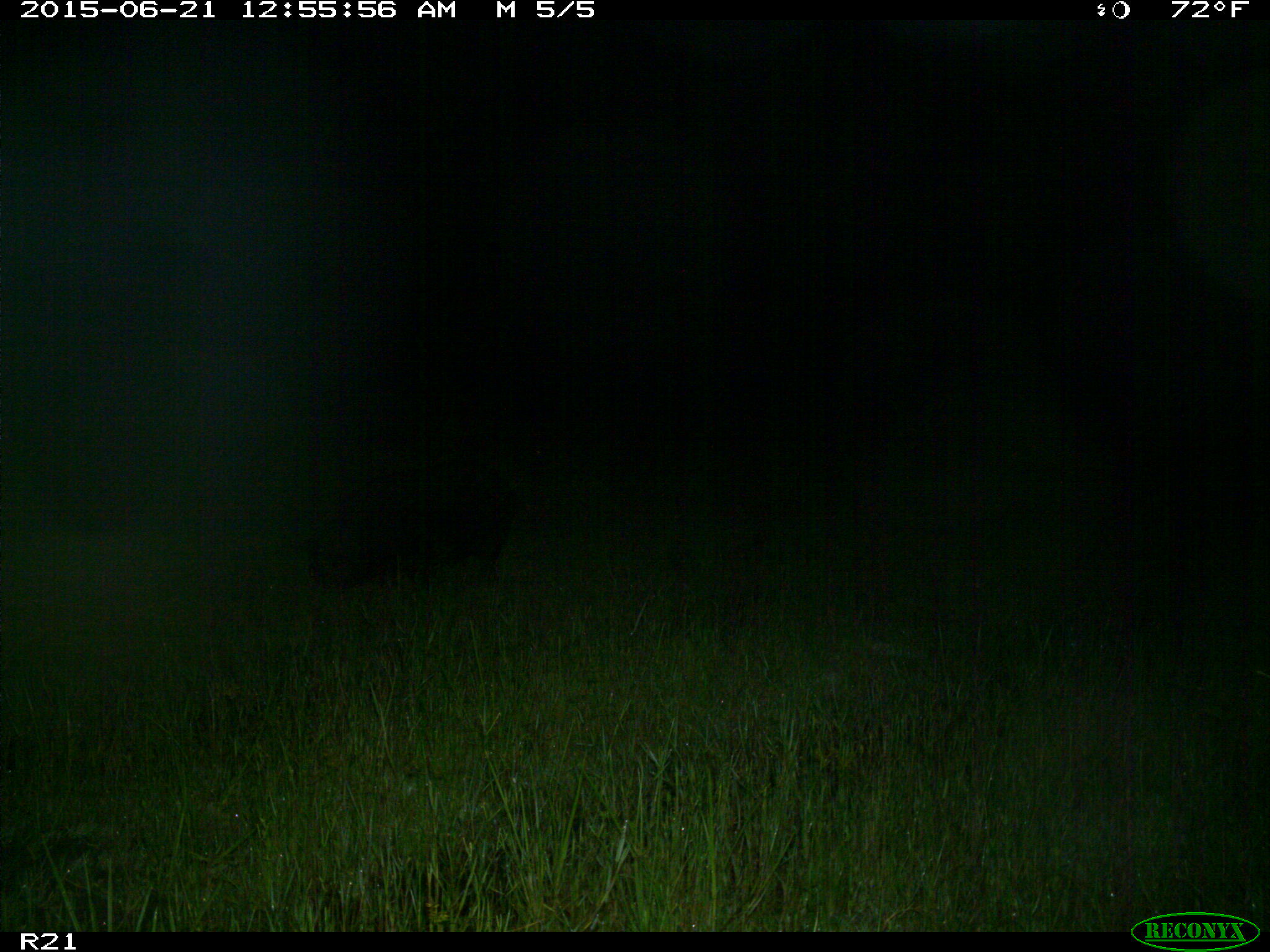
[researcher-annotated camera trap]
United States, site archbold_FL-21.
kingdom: Animalia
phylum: Chordata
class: Mammalia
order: Artiodactyla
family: Suidae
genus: Sus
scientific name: Sus scrofa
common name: wild boar